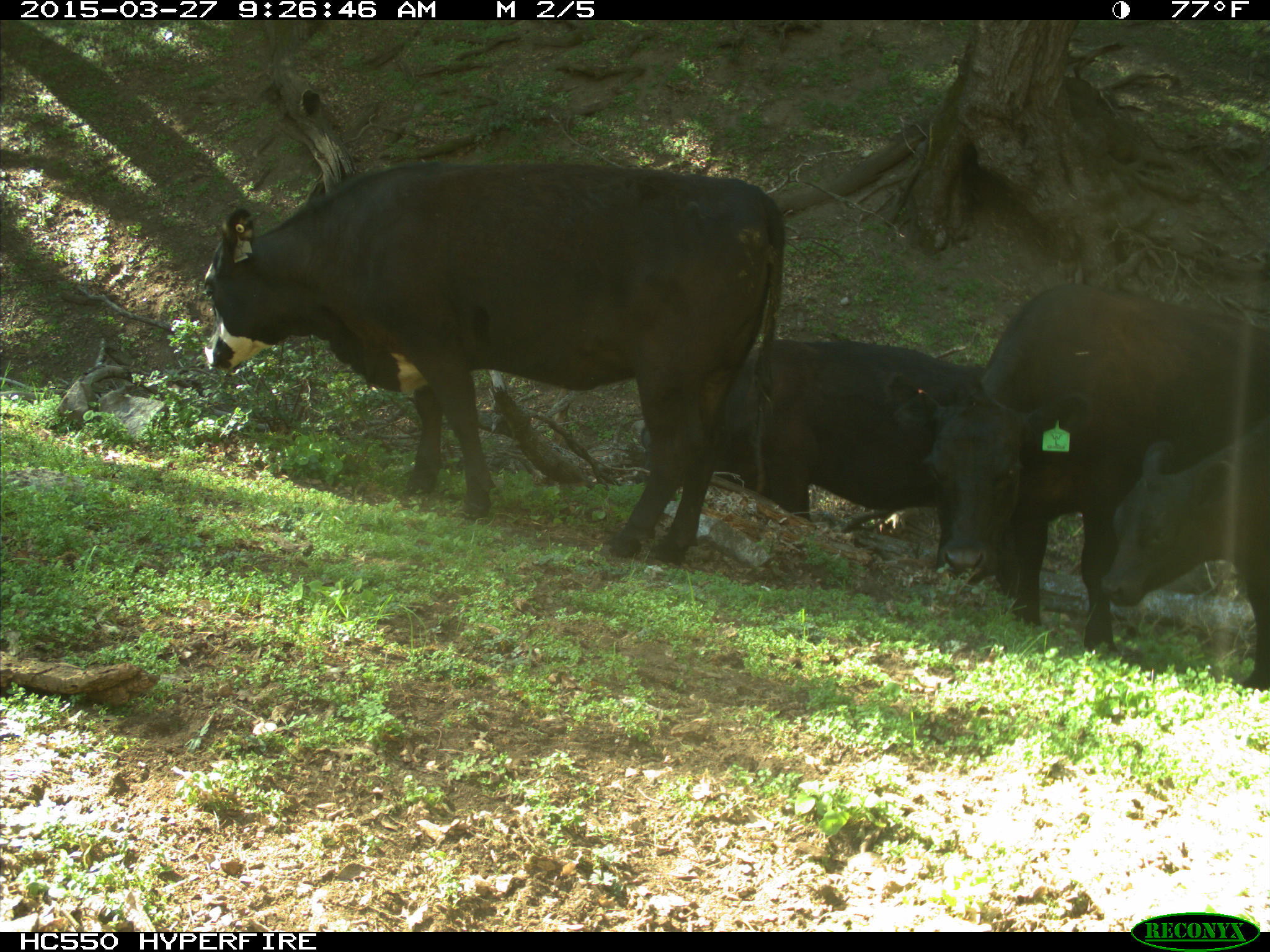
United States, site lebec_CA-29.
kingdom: Animalia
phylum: Chordata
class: Mammalia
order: Artiodactyla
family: Bovidae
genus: Bos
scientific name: Bos taurus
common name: domestic cow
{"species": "Bos taurus (domestic cow)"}